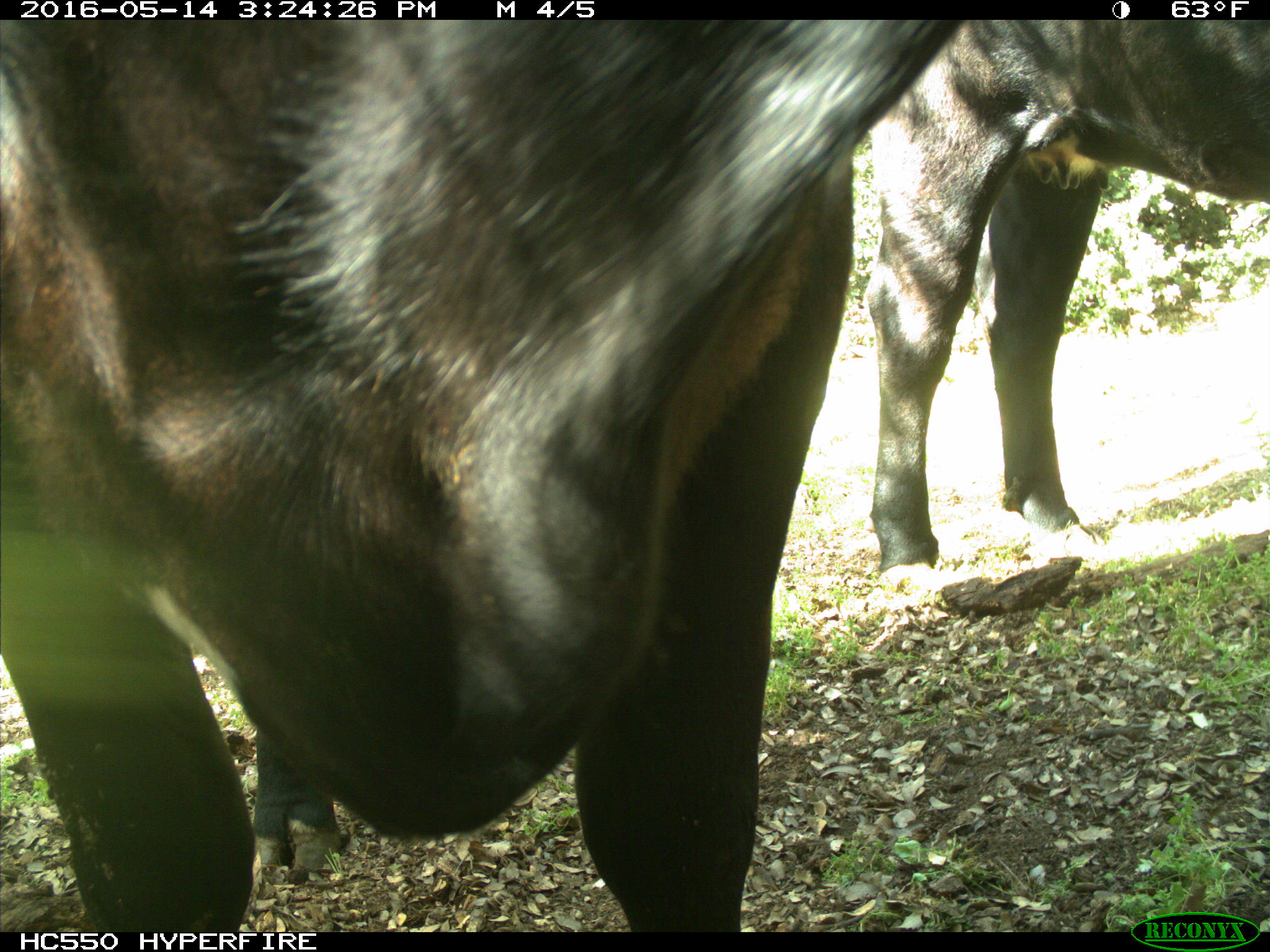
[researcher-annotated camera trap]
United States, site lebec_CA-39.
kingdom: Animalia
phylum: Chordata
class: Mammalia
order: Artiodactyla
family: Bovidae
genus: Bos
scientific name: Bos taurus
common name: domestic cow